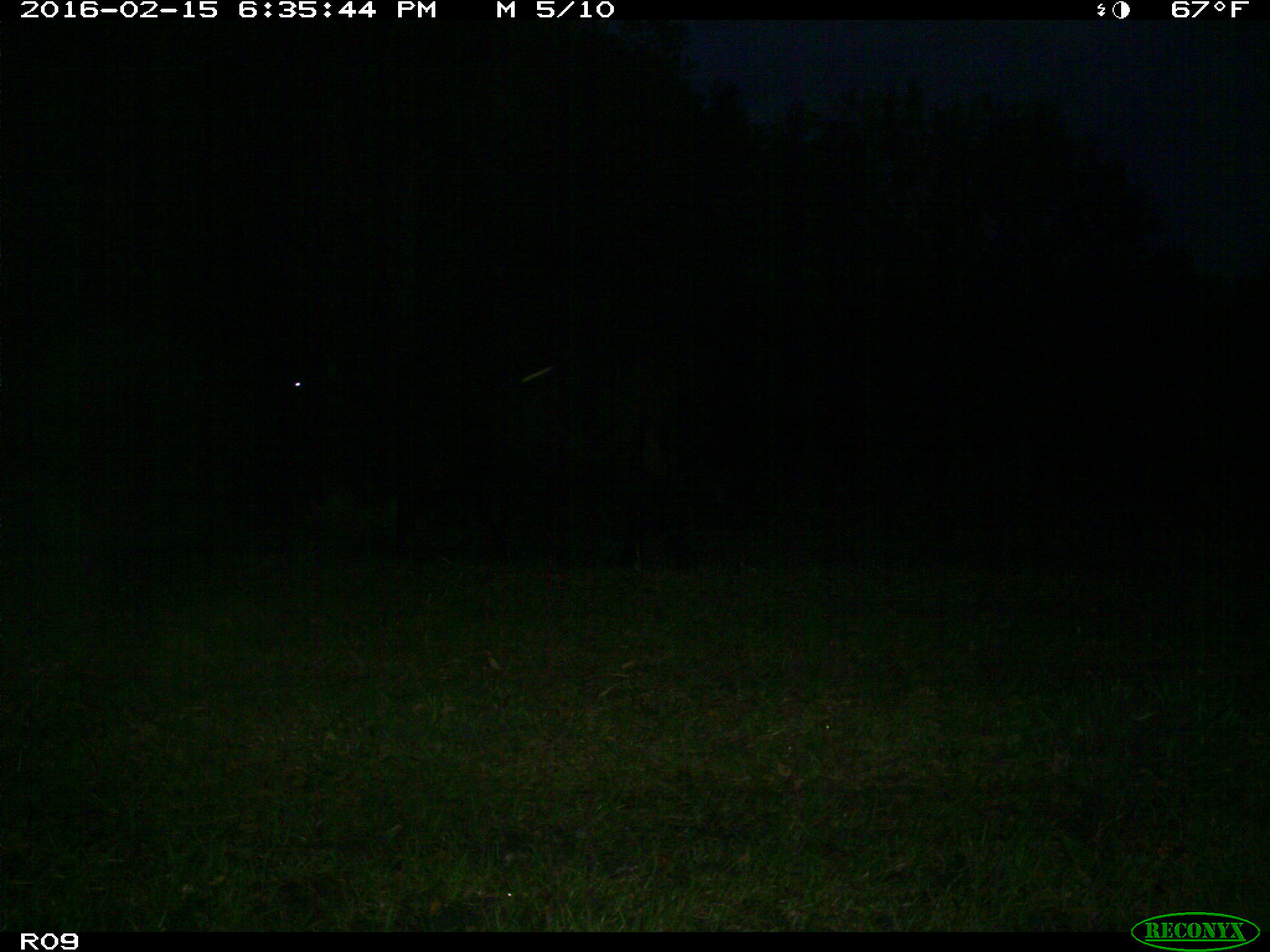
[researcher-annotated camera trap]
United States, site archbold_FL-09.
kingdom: Animalia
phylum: Chordata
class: Mammalia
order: Artiodactyla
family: Bovidae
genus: Bos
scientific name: Bos taurus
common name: domestic cow